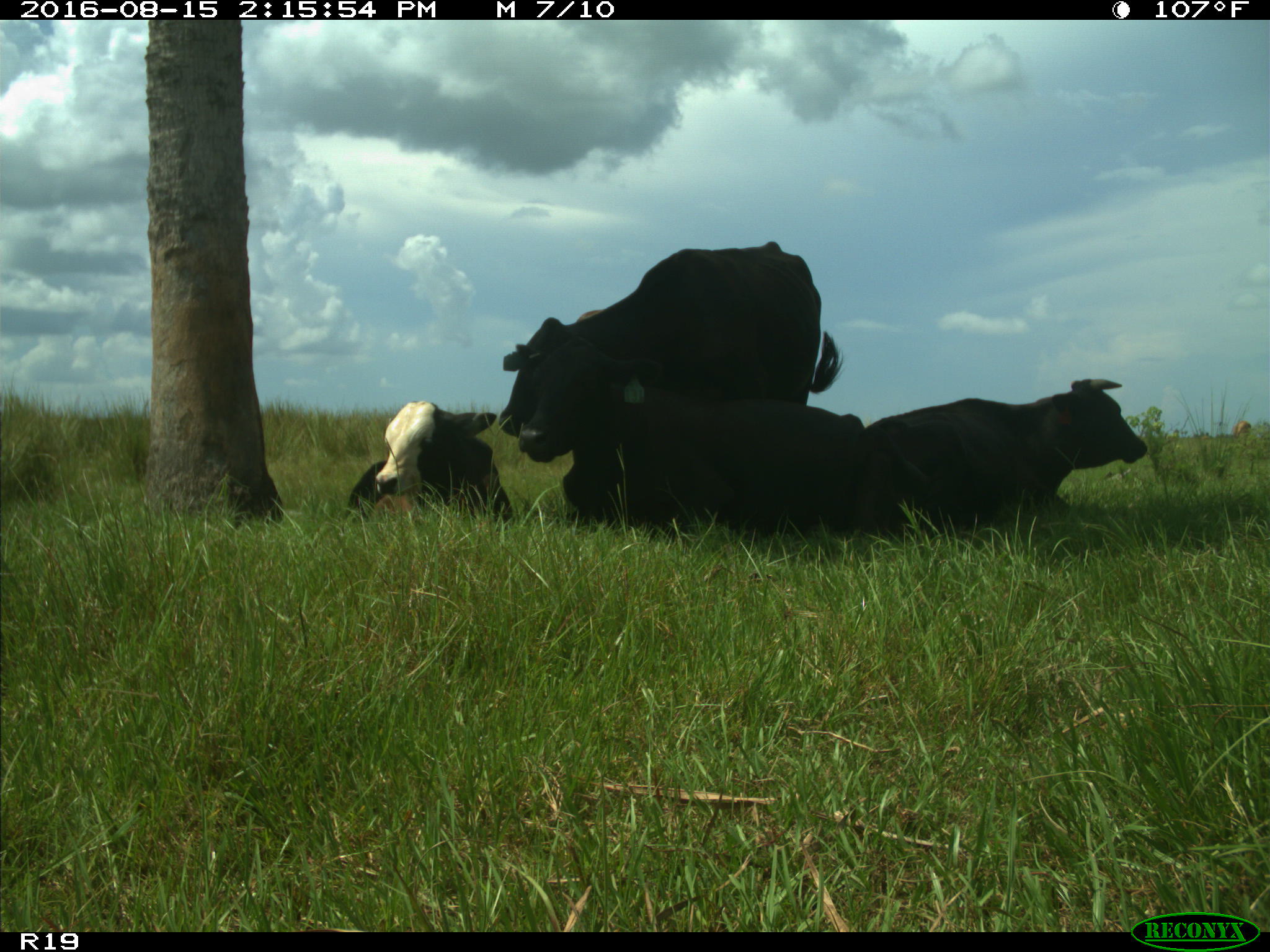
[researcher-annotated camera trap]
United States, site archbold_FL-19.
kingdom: Animalia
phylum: Chordata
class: Mammalia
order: Artiodactyla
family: Bovidae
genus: Bos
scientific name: Bos taurus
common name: domestic cow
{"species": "Bos taurus (domestic cow)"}